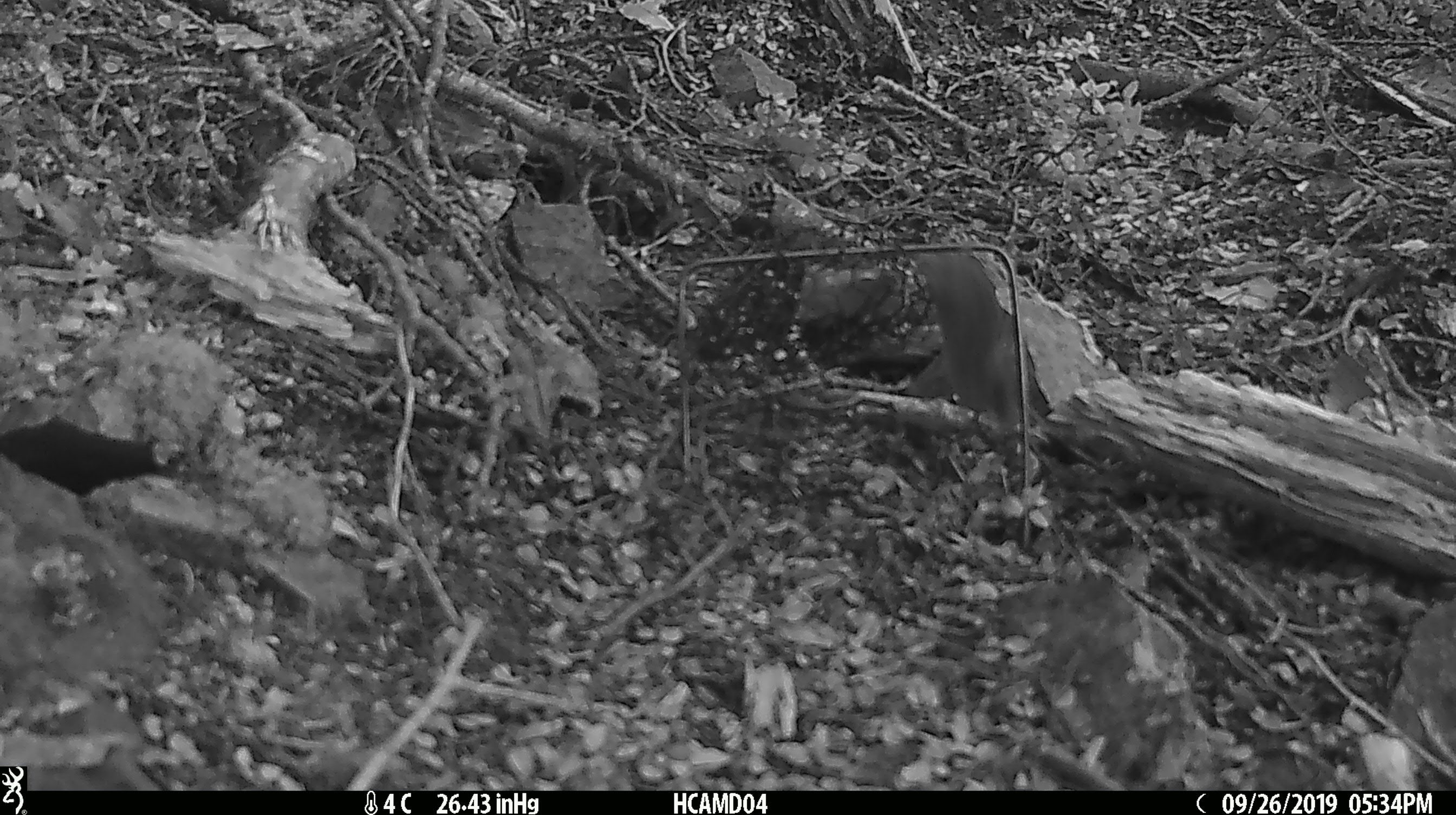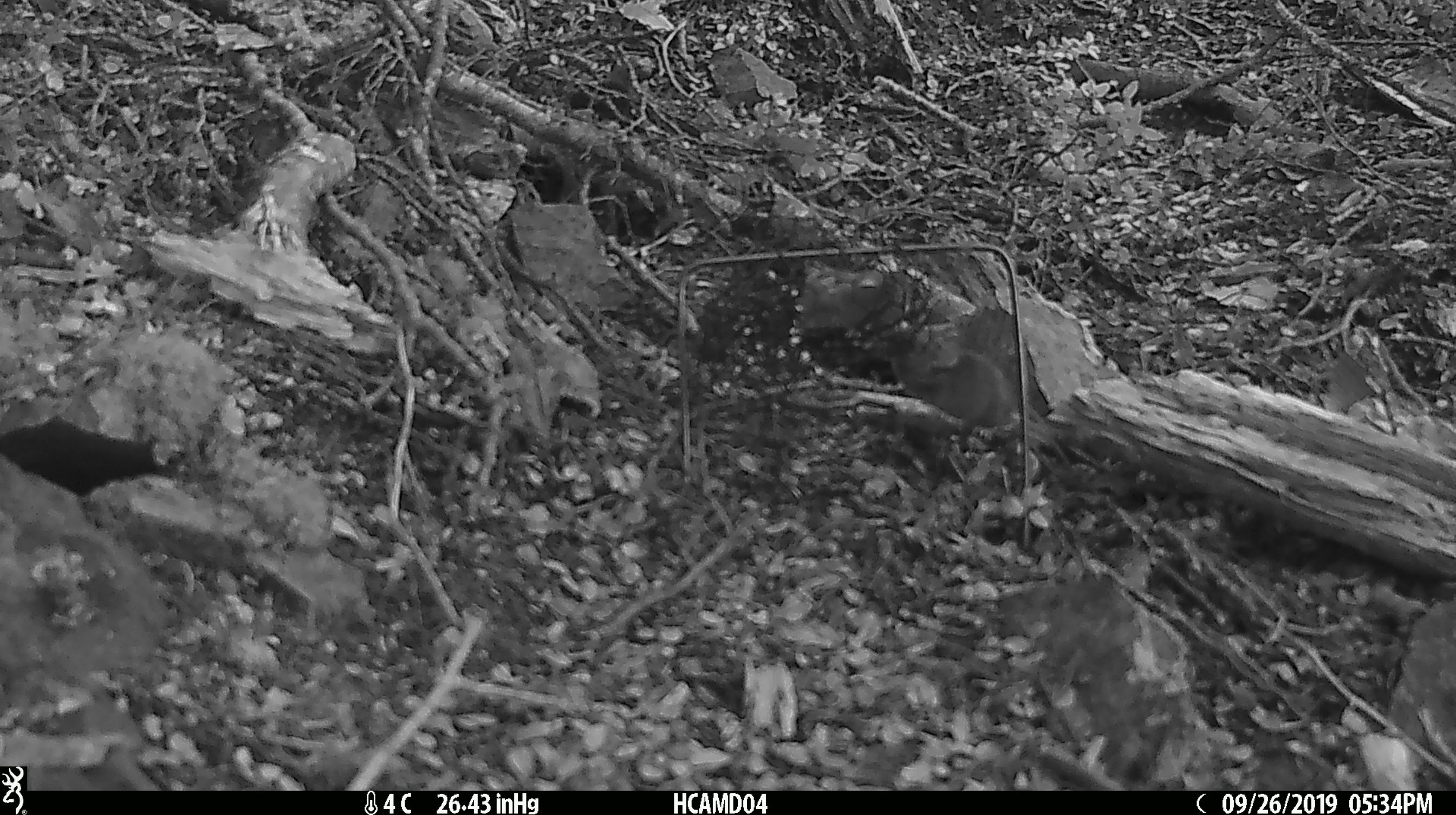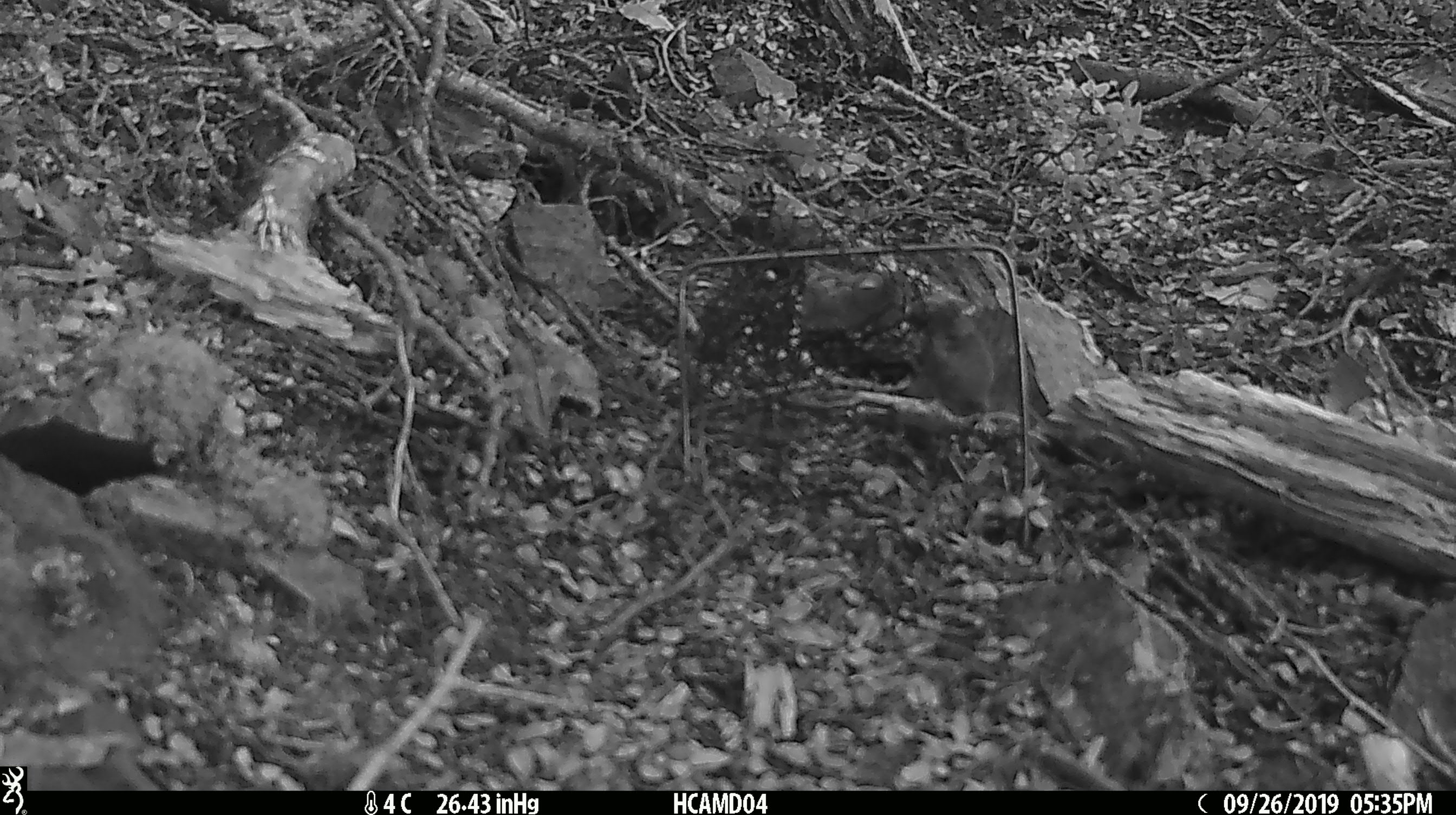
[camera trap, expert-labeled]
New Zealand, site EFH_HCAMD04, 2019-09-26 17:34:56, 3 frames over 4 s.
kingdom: Animalia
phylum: Chordata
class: Mammalia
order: Rodentia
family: Muridae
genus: Mus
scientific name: Mus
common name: mouse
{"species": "mouse (Mus)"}